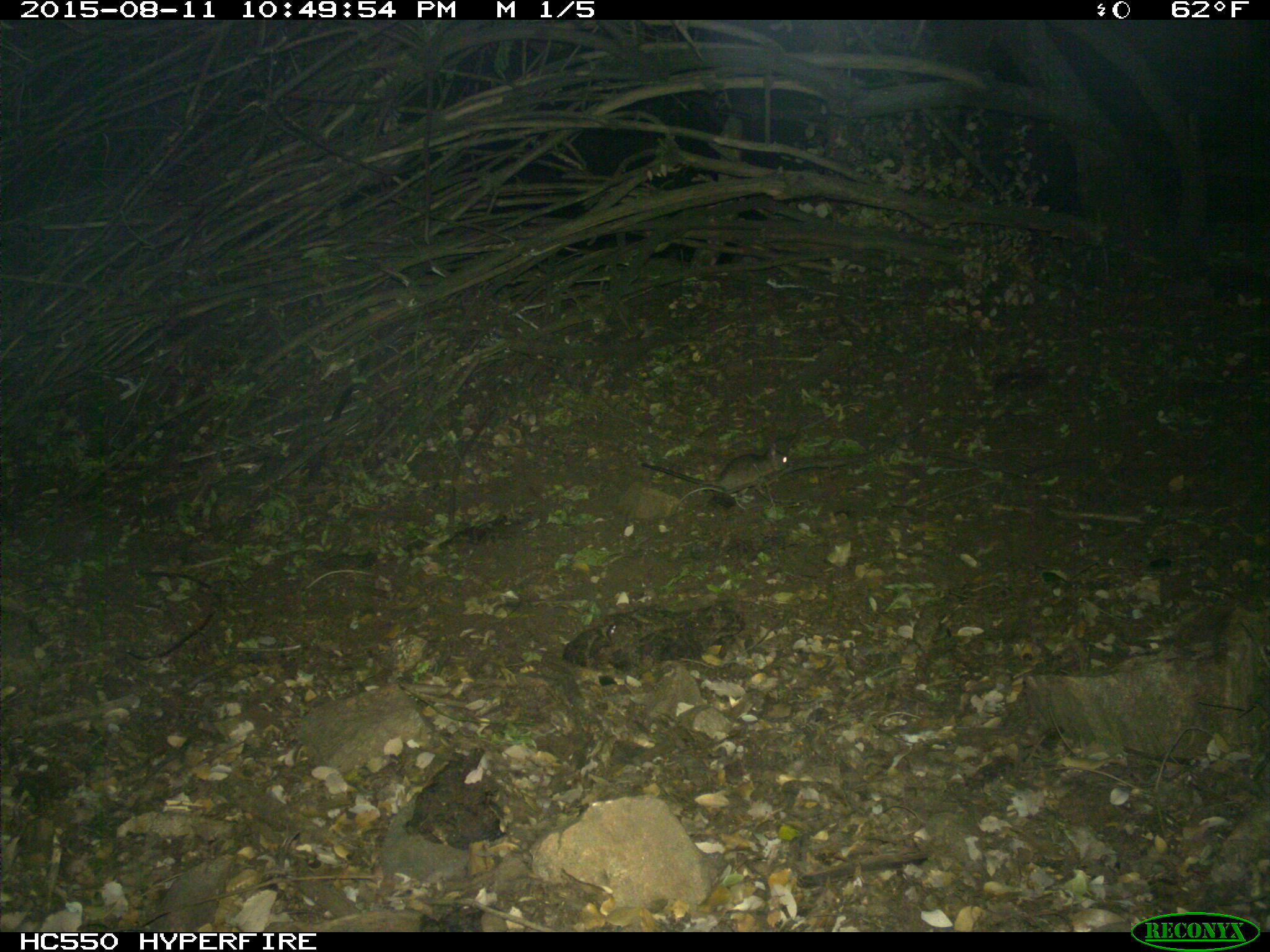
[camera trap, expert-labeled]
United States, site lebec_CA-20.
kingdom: Animalia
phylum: Chordata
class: Mammalia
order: Rodentia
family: Cricetidae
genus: Neotoma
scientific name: Neotoma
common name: pack rat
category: unidentified pack rat